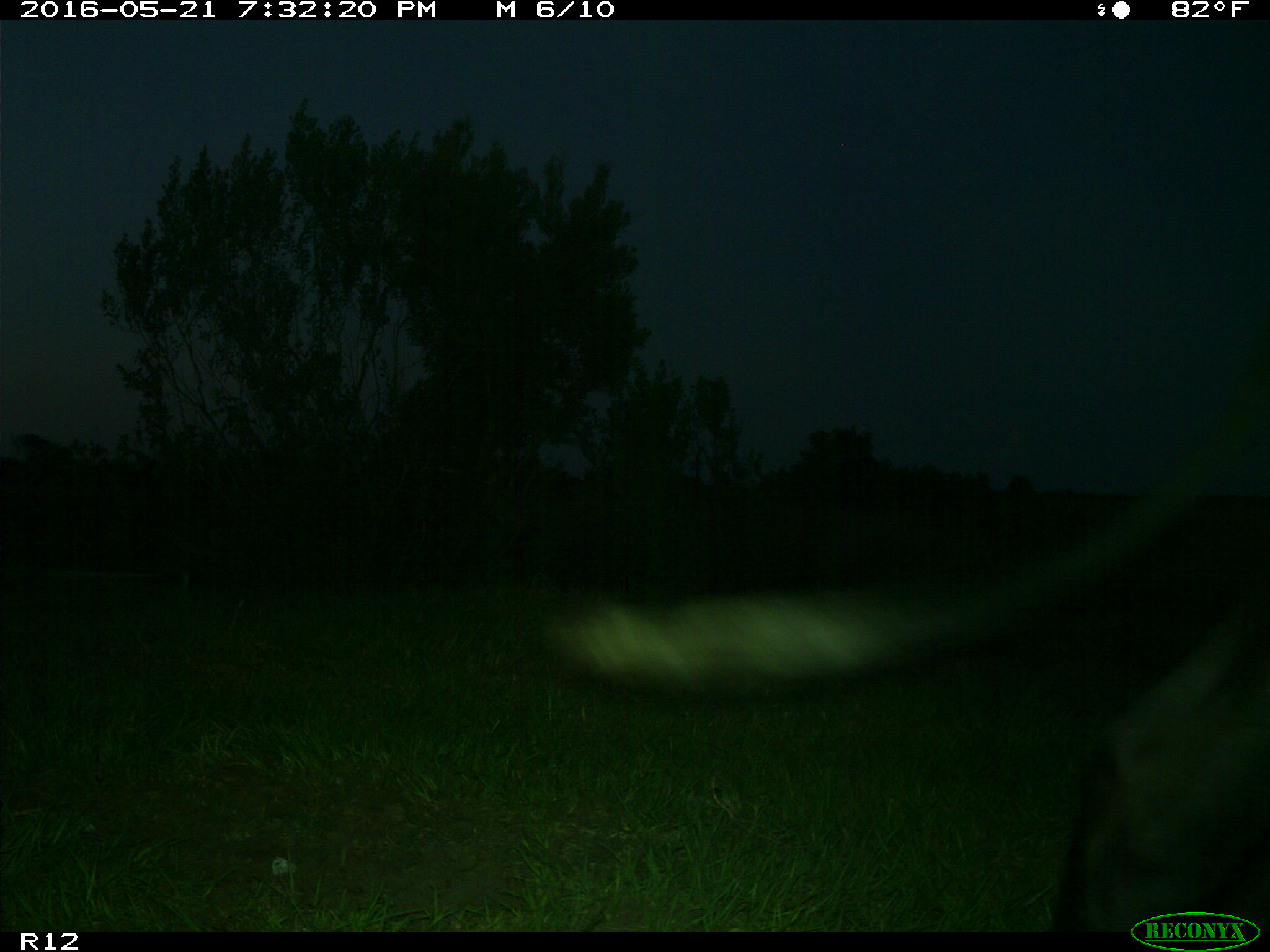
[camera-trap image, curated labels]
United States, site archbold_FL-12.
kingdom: Animalia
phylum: Chordata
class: Mammalia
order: Artiodactyla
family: Bovidae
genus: Bos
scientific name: Bos taurus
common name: domestic cow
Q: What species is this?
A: Bos taurus (domestic cow).